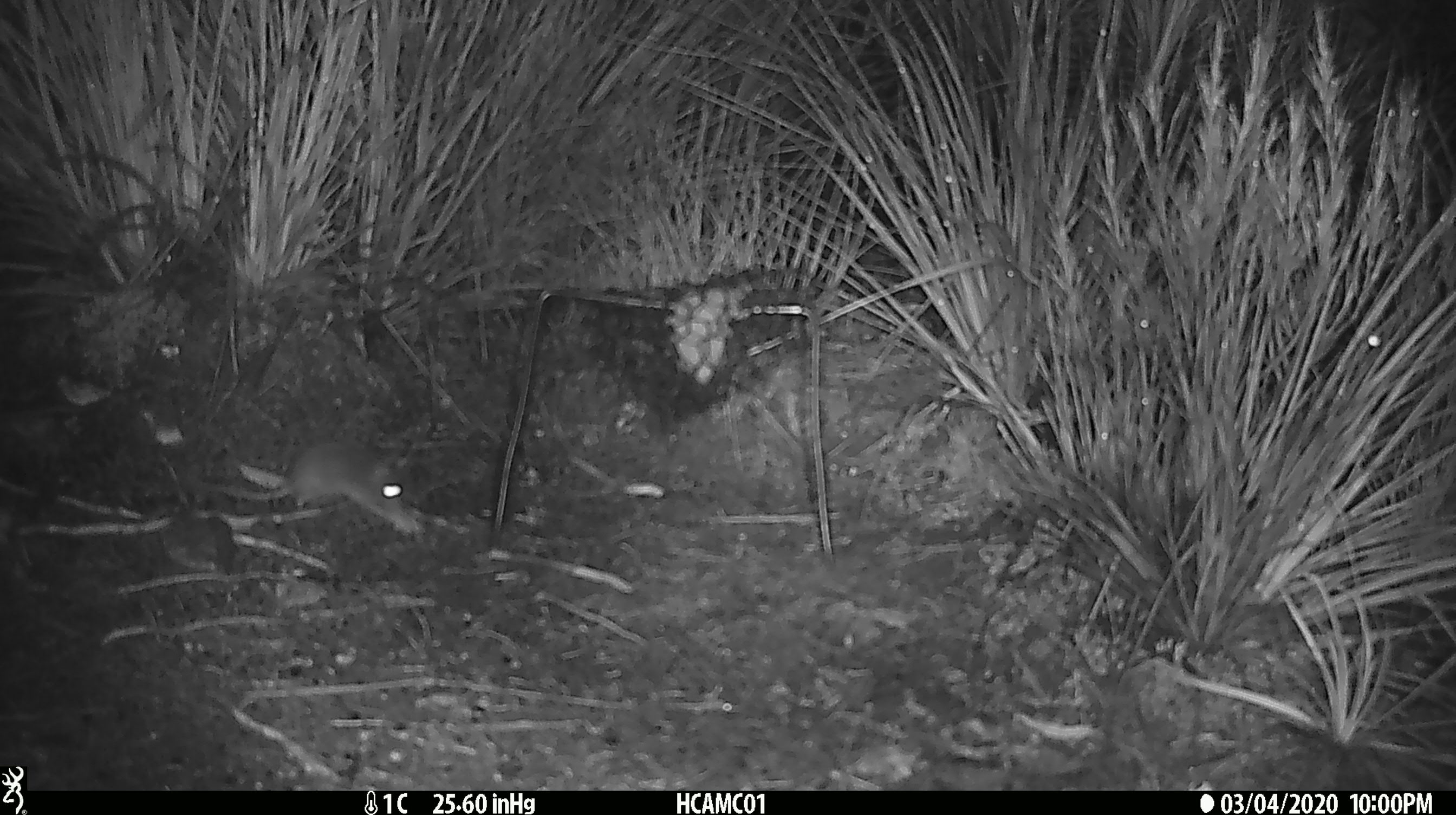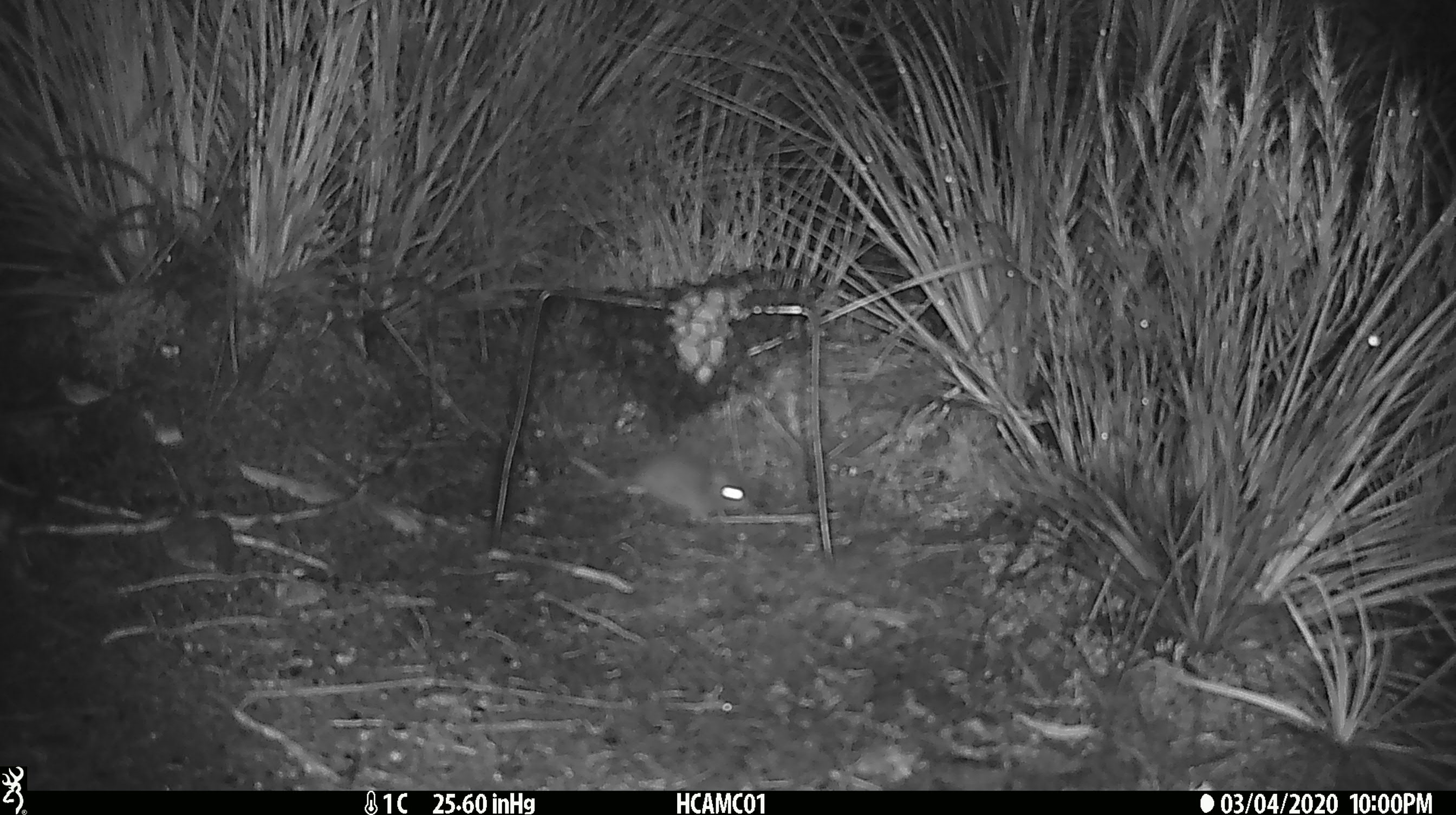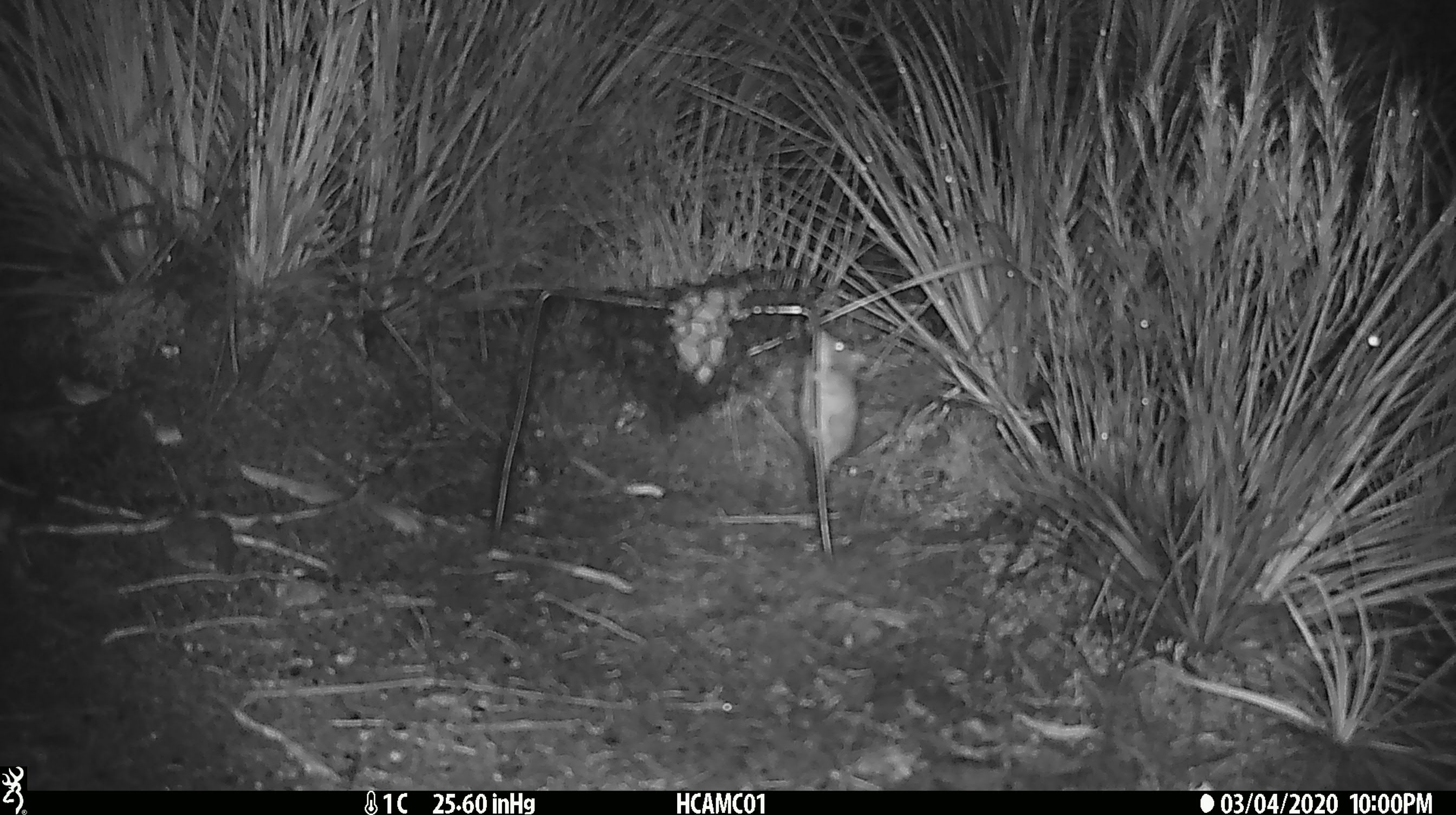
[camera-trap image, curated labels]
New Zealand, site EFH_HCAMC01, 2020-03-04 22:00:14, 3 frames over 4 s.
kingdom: Animalia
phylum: Chordata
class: Mammalia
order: Rodentia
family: Muridae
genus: Mus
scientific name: Mus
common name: mouse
Mouse (Mus).